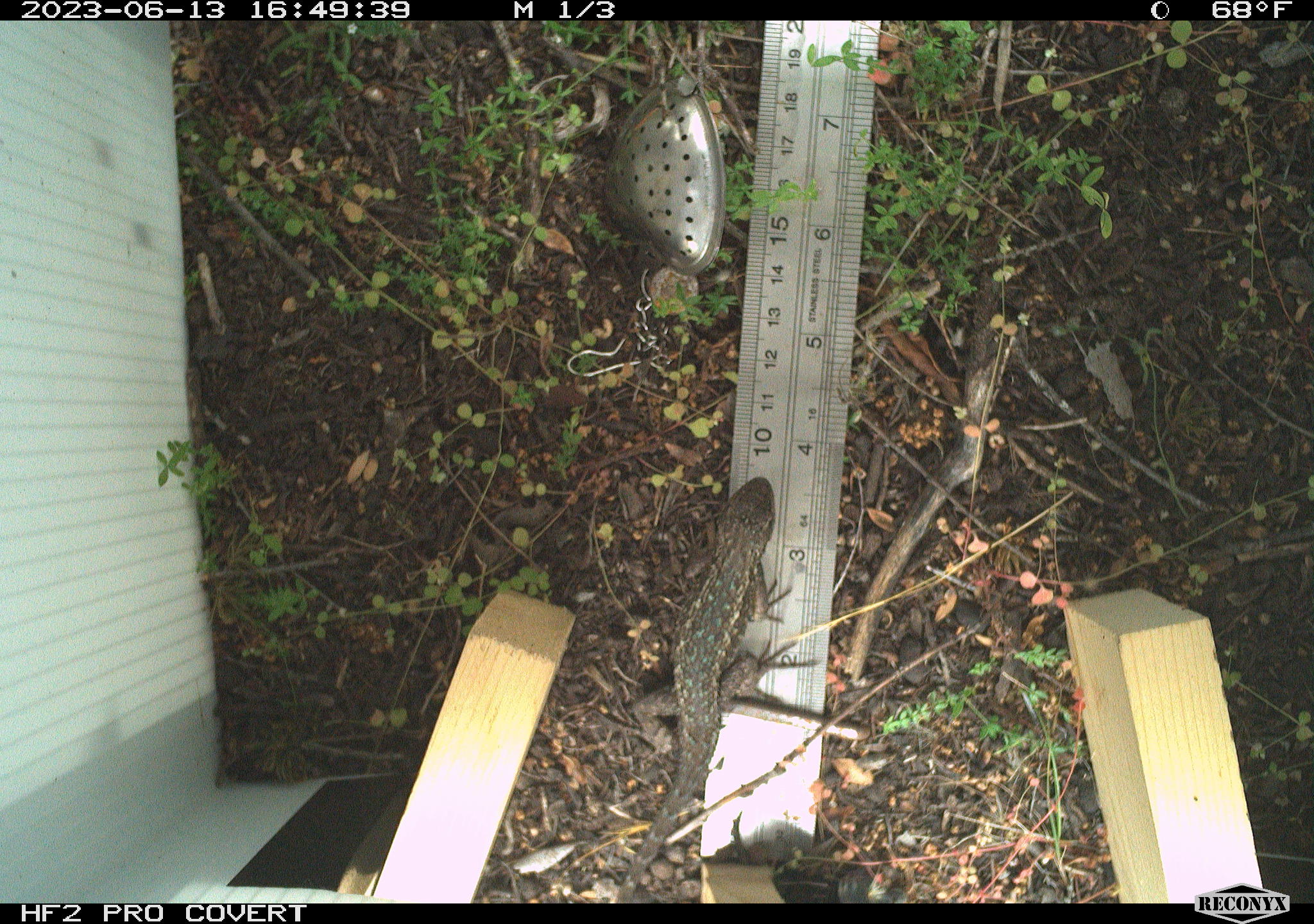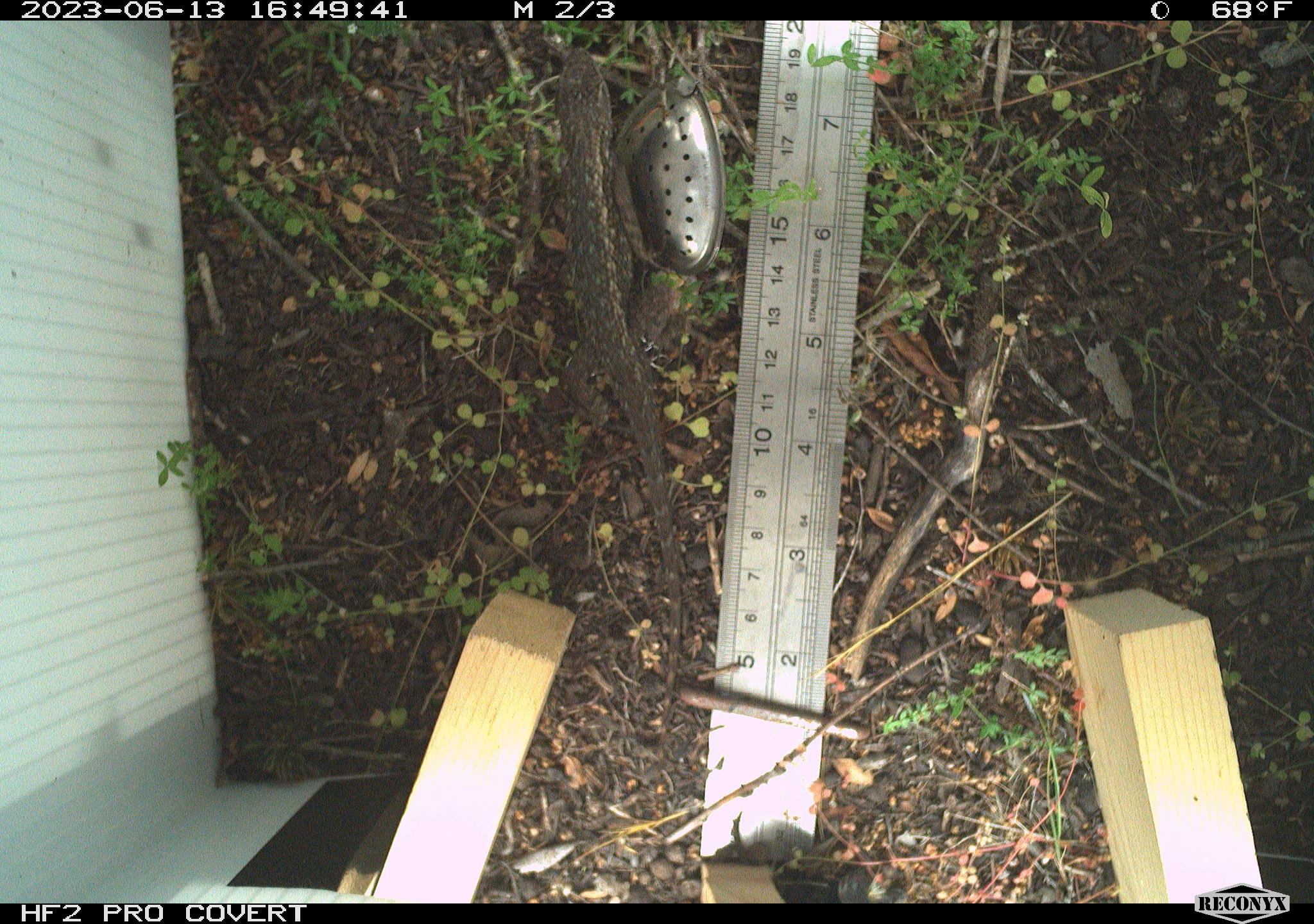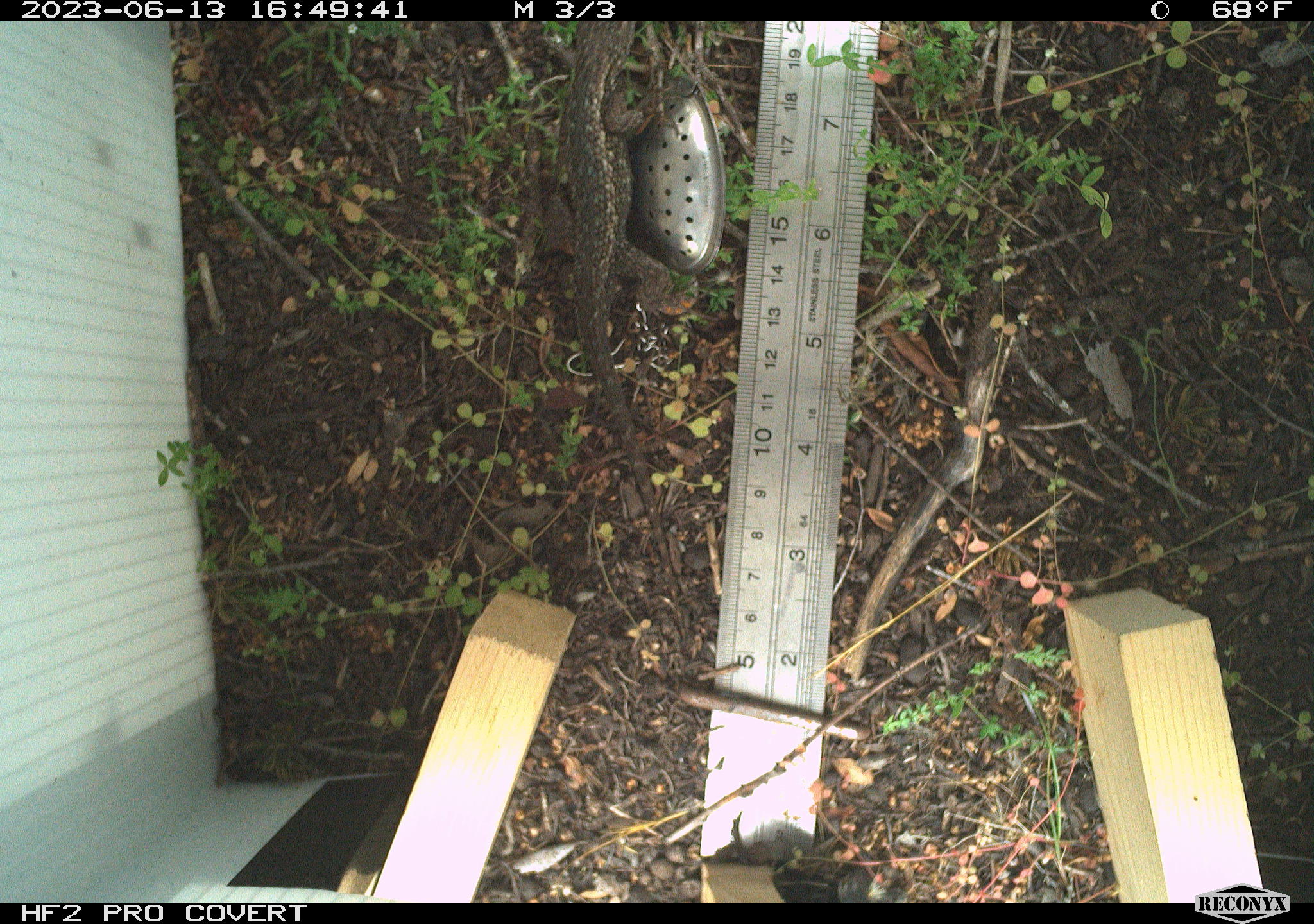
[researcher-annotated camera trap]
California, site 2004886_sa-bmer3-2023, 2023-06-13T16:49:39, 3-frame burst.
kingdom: Animalia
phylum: Chordata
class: Reptilia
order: Squamata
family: Phrynosomatidae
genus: Uta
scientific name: Uta stansburiana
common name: common side-blotched lizard